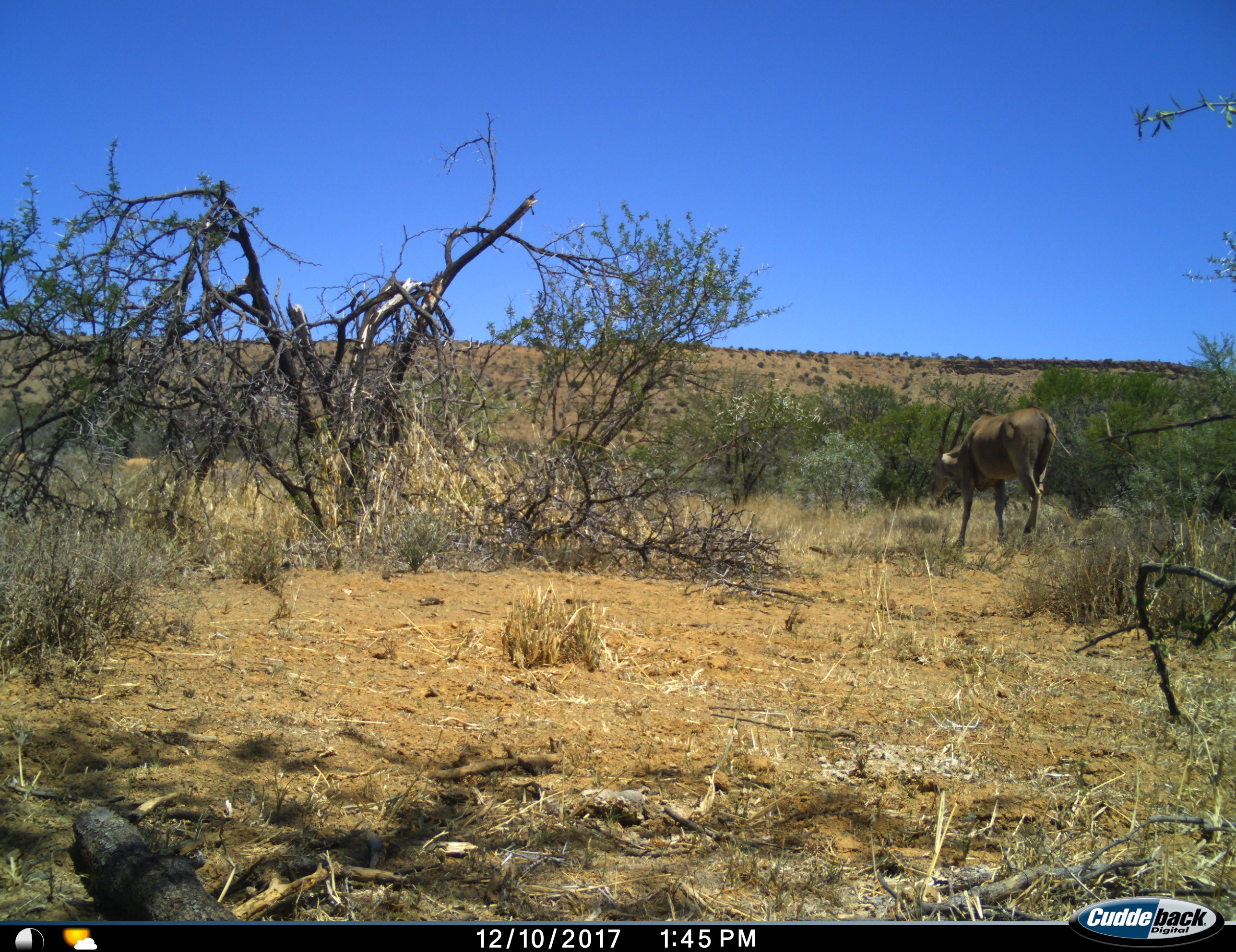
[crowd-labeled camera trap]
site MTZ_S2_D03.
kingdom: Animalia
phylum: Chordata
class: Mammalia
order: Artiodactyla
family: Bovidae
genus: Tragelaphus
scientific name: Tragelaphus oryx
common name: eland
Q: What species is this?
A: Eland (Tragelaphus oryx).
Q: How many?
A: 1.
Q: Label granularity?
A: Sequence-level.